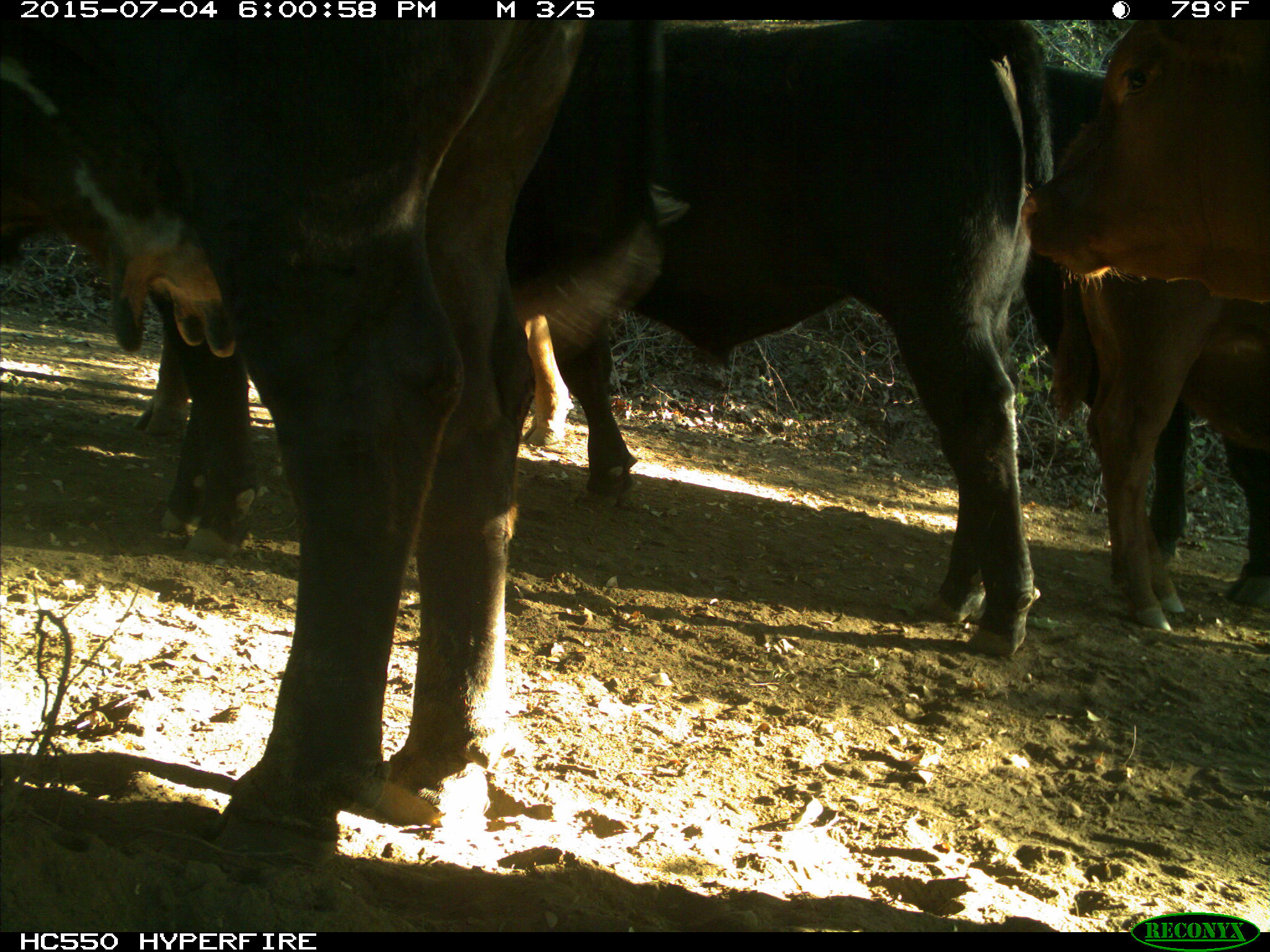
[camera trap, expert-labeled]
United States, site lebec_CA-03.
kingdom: Animalia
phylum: Chordata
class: Mammalia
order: Artiodactyla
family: Bovidae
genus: Bos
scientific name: Bos taurus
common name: domestic cow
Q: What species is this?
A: Bos taurus (domestic cow).